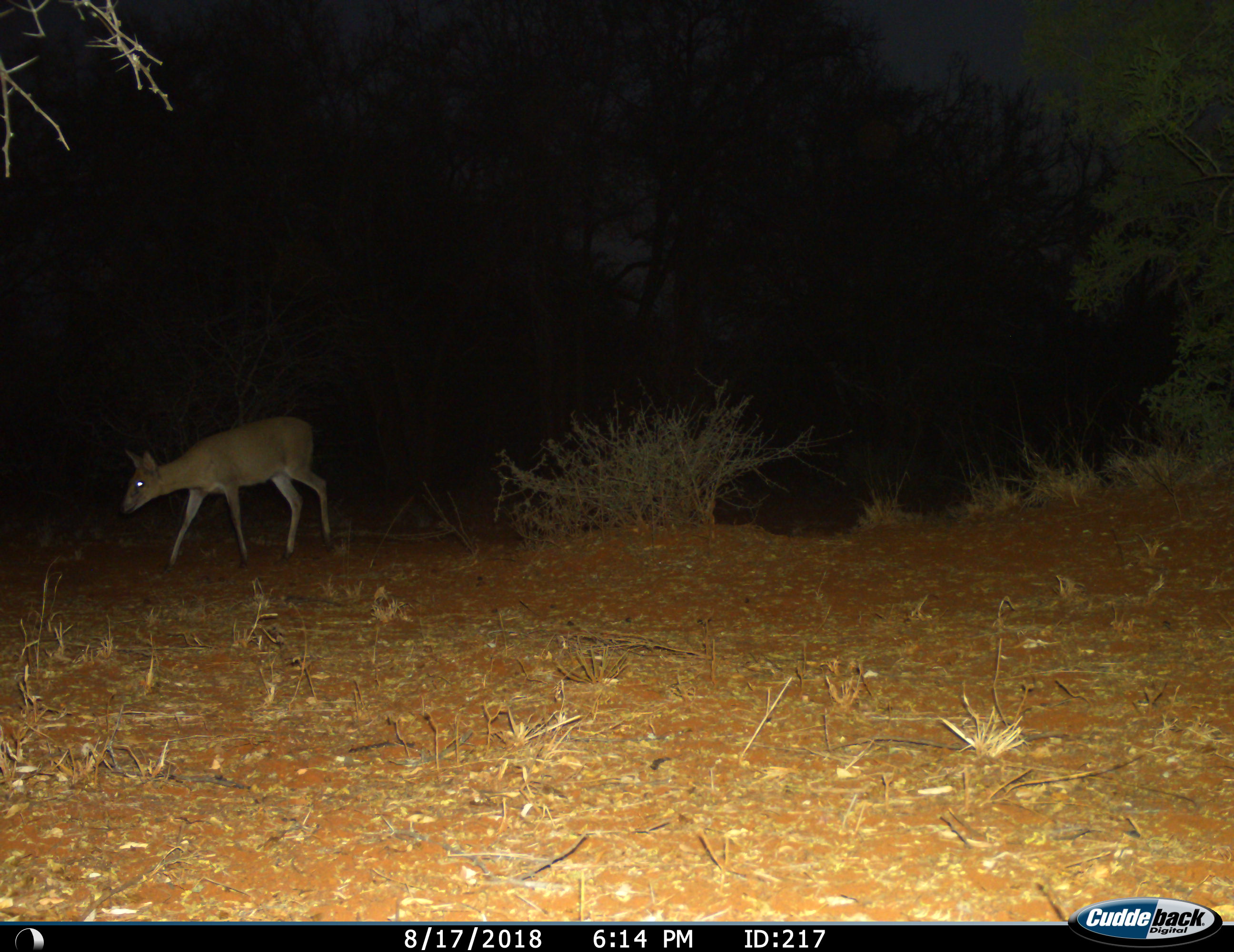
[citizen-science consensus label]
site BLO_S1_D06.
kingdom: Animalia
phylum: Chordata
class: Mammalia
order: Artiodactyla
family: Bovidae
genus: Sylvicapra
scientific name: Sylvicapra grimmia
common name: common duiker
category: duikercommongrey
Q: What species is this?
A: Duikercommongrey (common duiker) (Sylvicapra grimmia).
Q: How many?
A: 1.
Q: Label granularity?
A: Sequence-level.